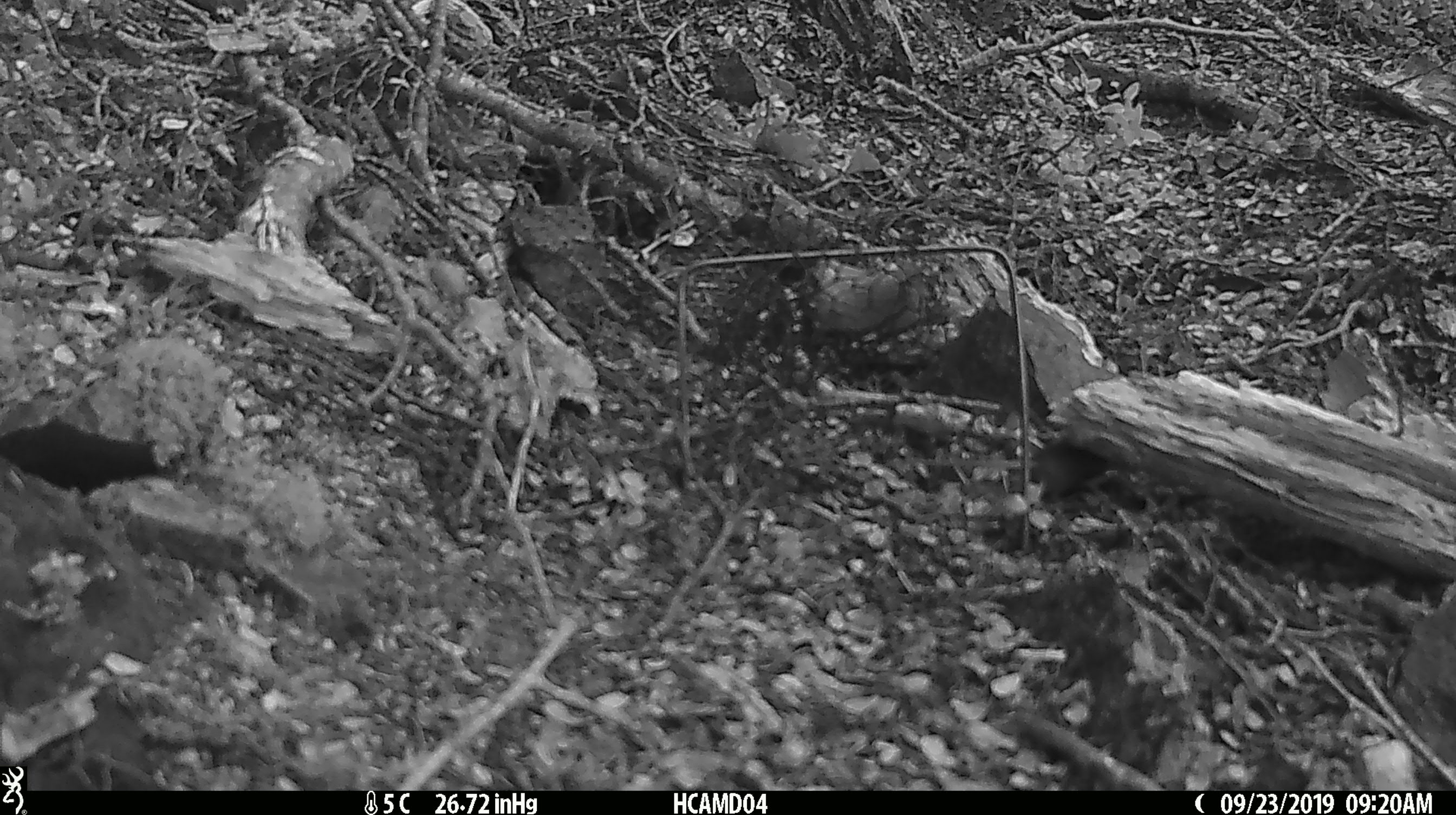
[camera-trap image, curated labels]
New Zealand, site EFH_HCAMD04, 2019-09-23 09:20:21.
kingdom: Animalia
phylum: Chordata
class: Mammalia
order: Rodentia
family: Muridae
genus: Mus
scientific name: Mus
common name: mouse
Mouse (Mus).